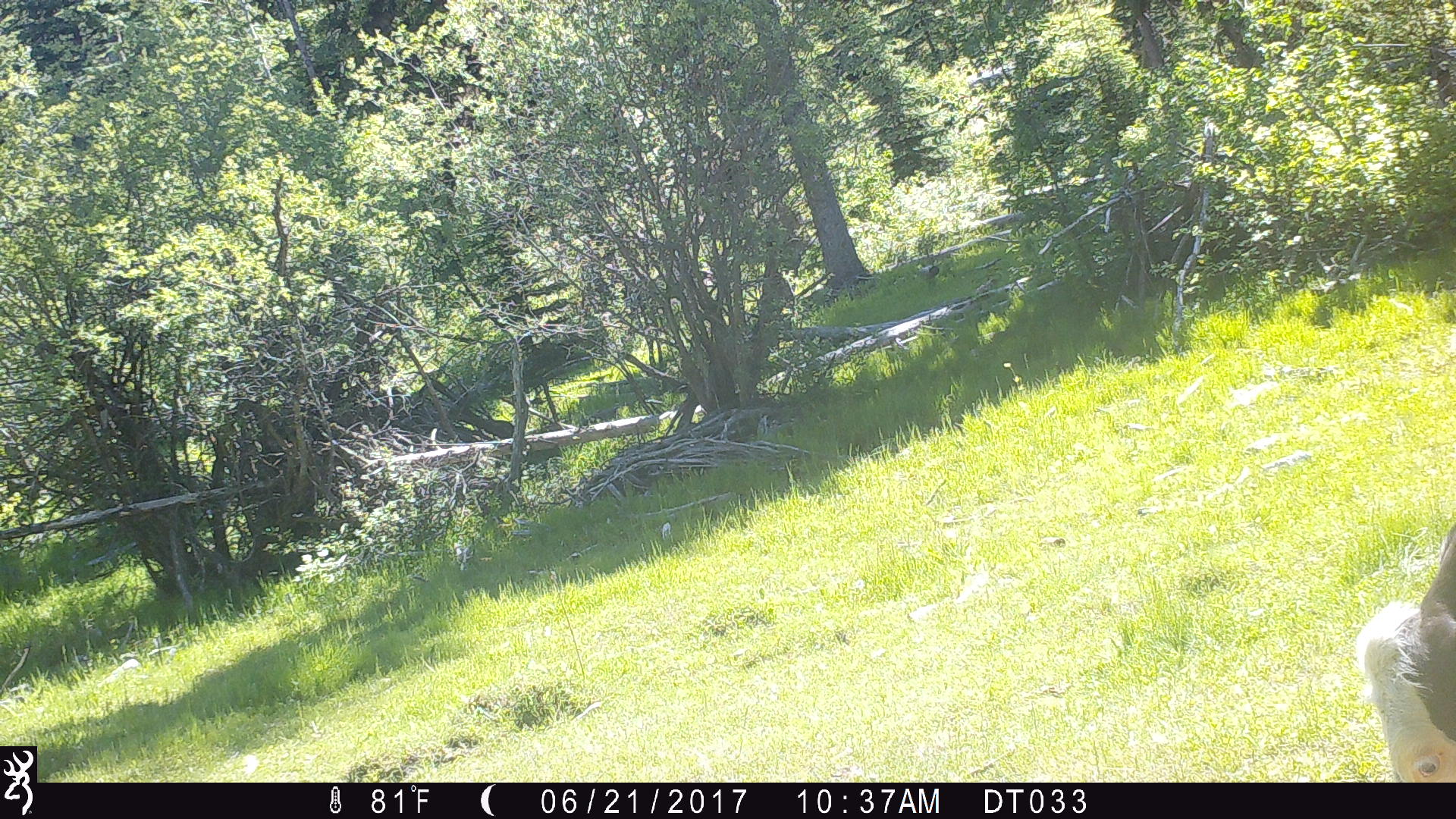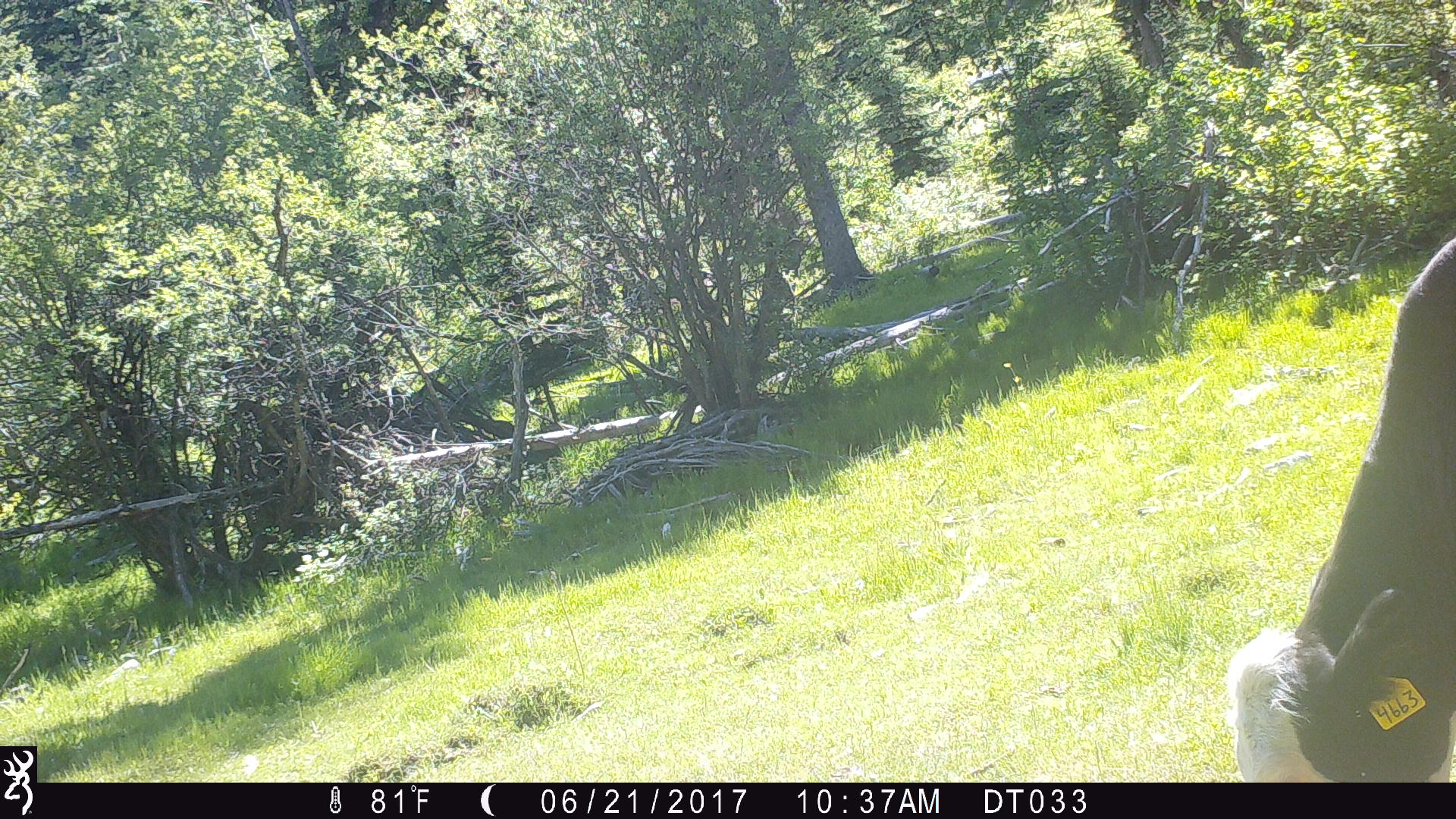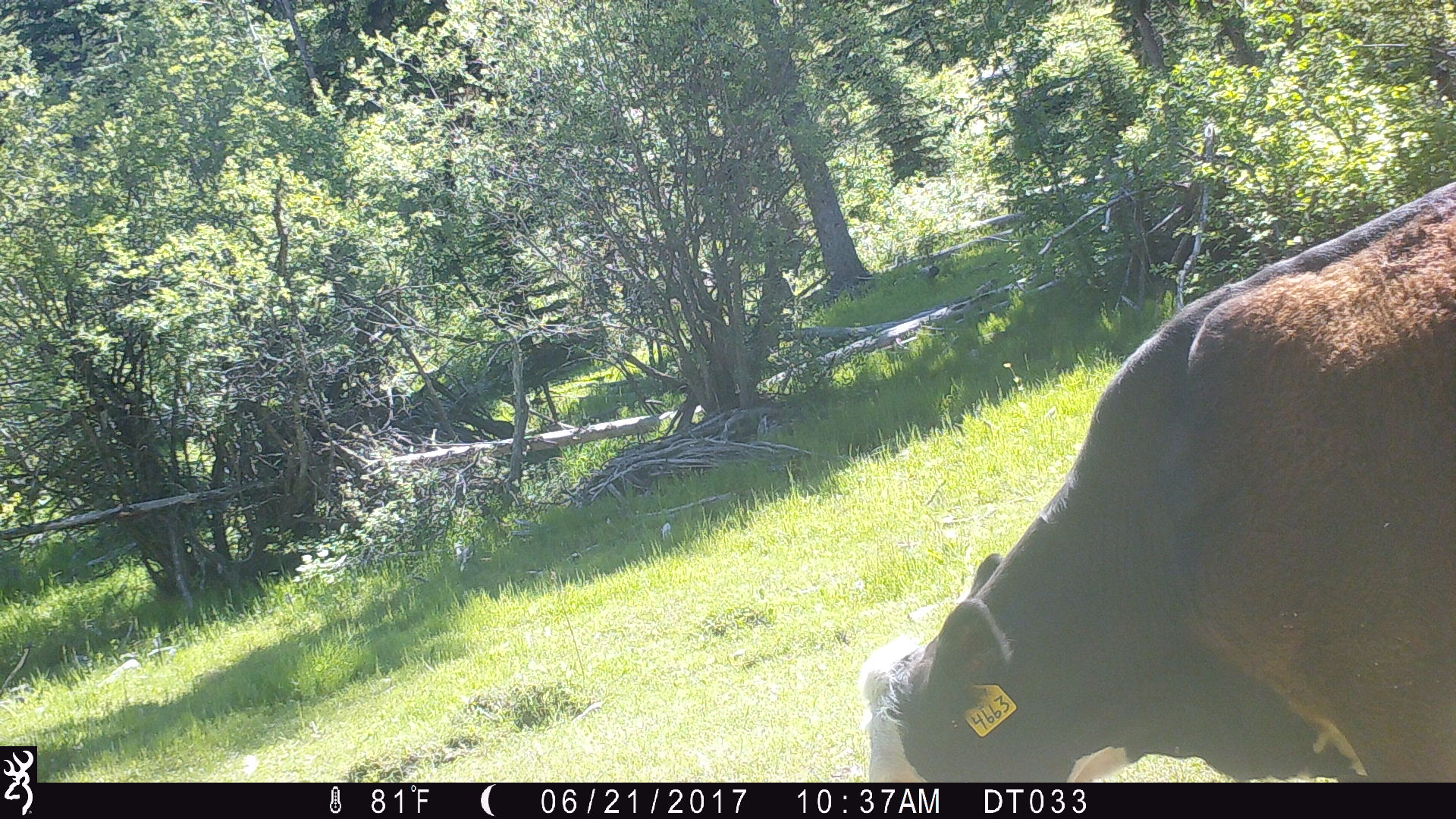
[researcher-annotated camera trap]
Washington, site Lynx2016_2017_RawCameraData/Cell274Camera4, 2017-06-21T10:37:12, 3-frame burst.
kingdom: Animalia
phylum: Chordata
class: Mammalia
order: Artiodactyla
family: Bovidae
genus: Bos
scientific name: Bos taurus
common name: domestic cattle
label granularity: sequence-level